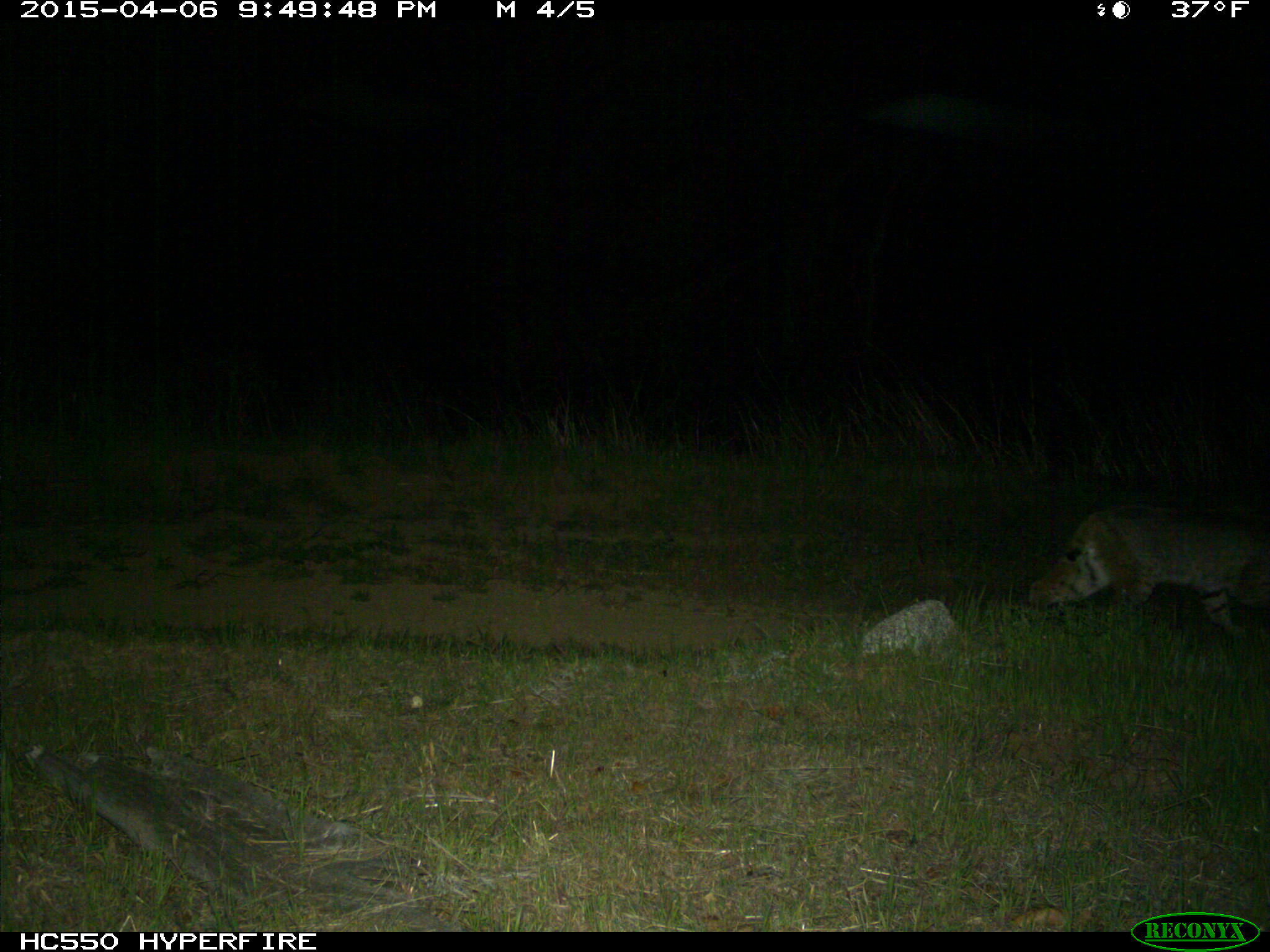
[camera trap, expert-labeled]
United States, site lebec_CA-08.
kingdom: Animalia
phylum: Chordata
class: Mammalia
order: Carnivora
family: Felidae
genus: Lynx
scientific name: Lynx rufus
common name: bobcat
Lynx rufus (bobcat).